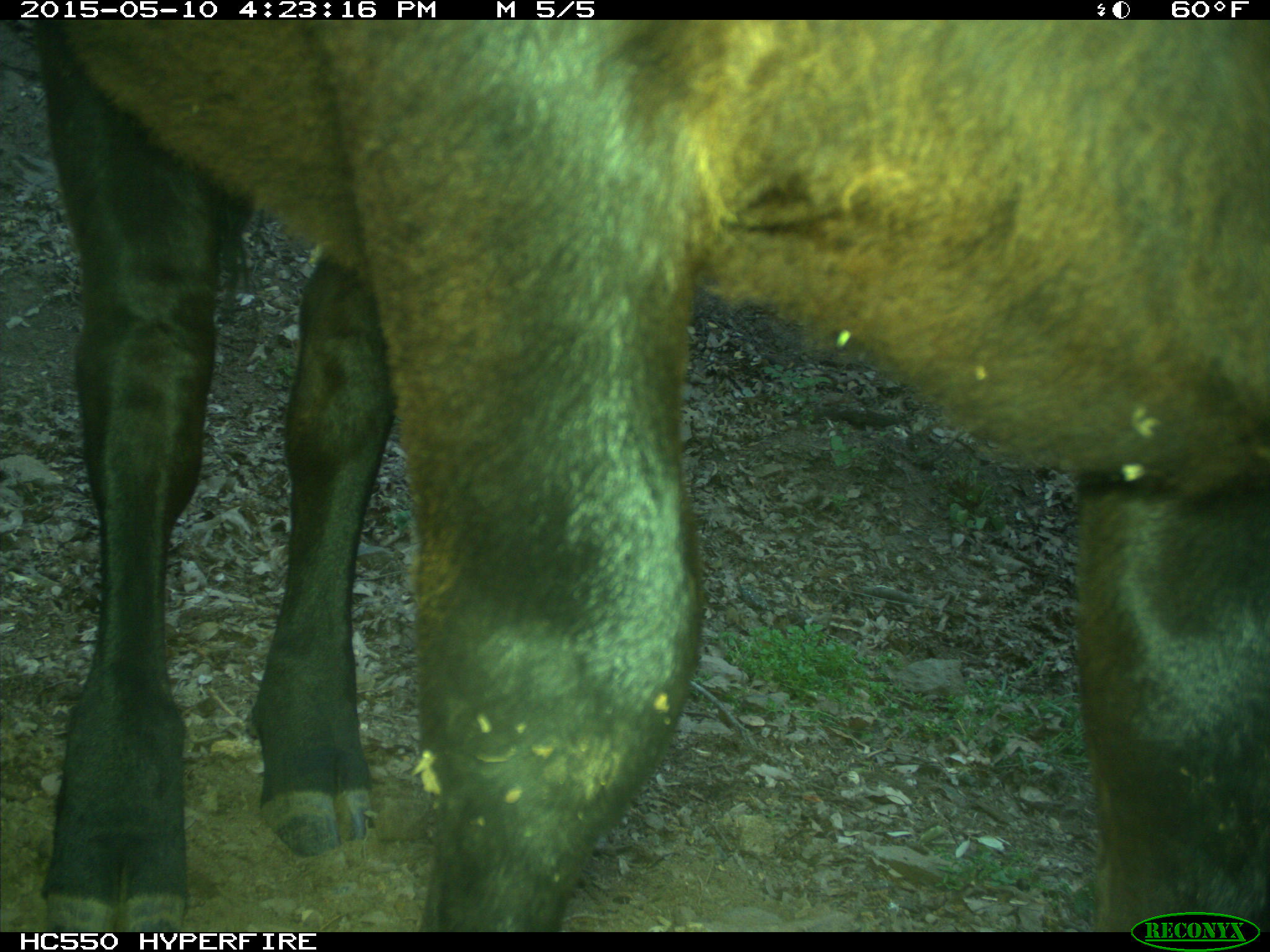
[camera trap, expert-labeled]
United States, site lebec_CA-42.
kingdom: Animalia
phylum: Chordata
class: Mammalia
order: Artiodactyla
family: Bovidae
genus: Bos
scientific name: Bos taurus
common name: domestic cow